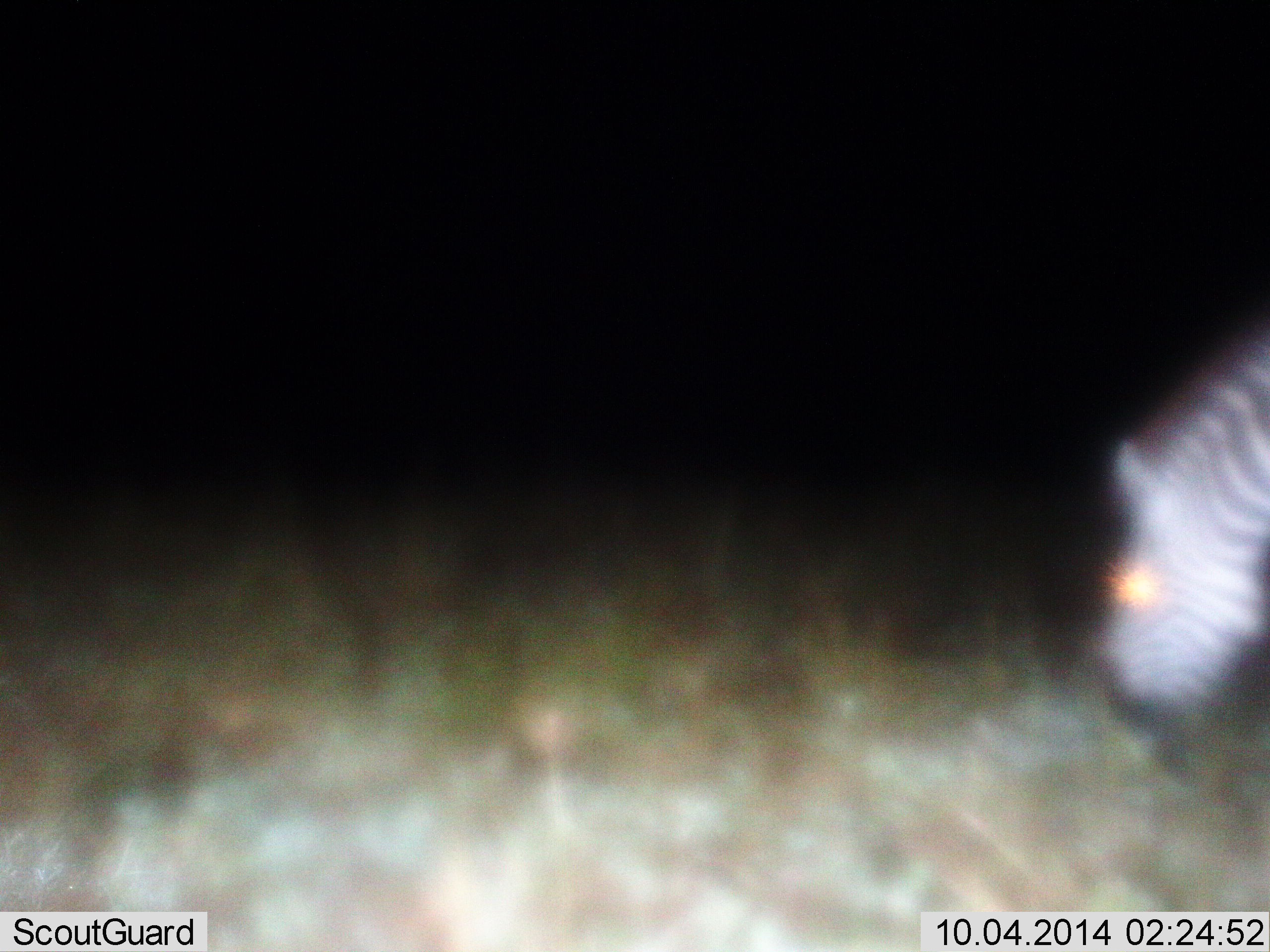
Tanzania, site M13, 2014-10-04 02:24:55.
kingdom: Animalia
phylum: Chordata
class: Mammalia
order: Perissodactyla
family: Equidae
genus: Equus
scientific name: Equus quagga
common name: plains zebra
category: zebra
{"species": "zebra (plains zebra) (Equus quagga)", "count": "1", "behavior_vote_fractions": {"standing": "20%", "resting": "0%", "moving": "0%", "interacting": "0%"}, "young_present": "0%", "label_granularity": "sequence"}